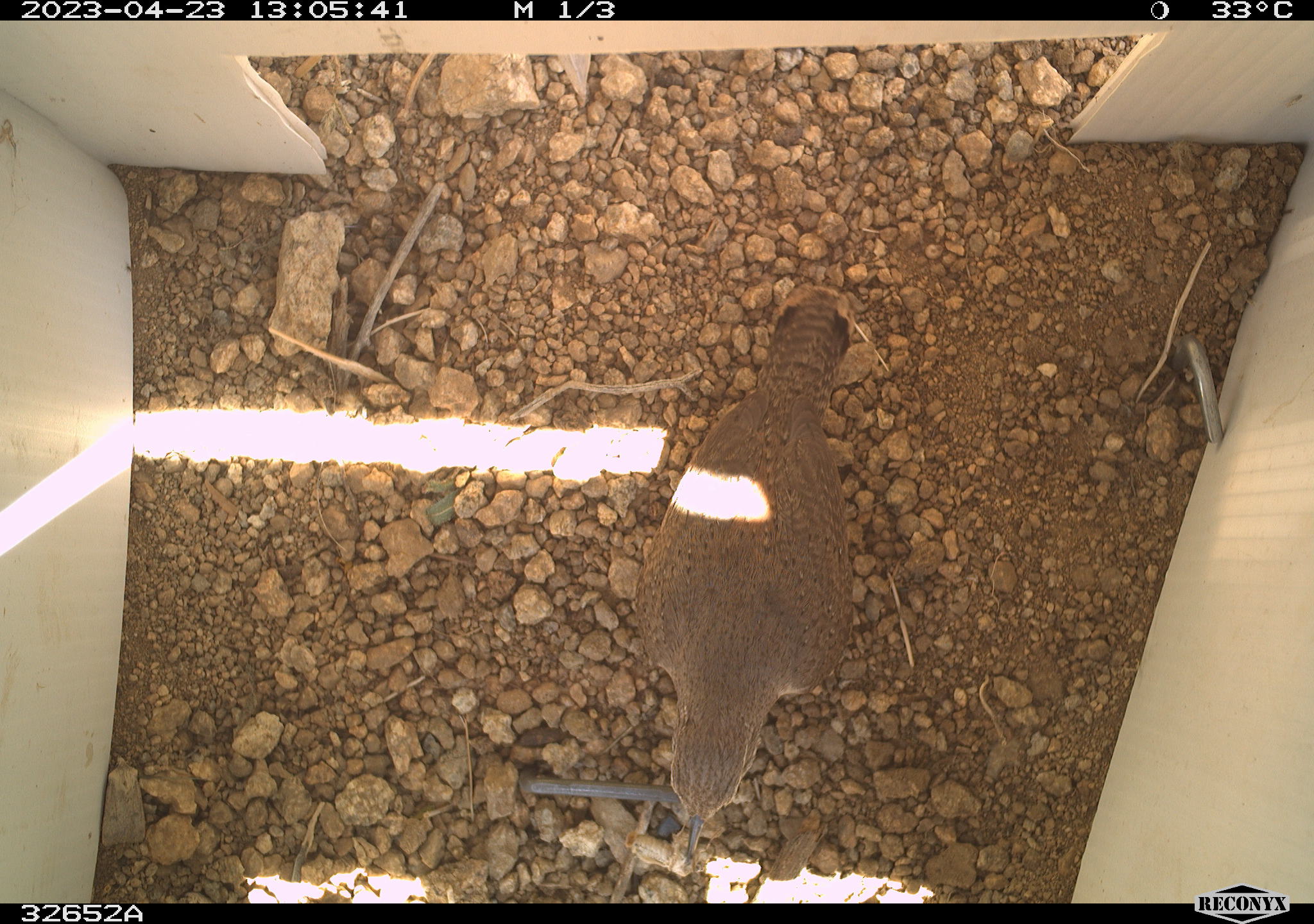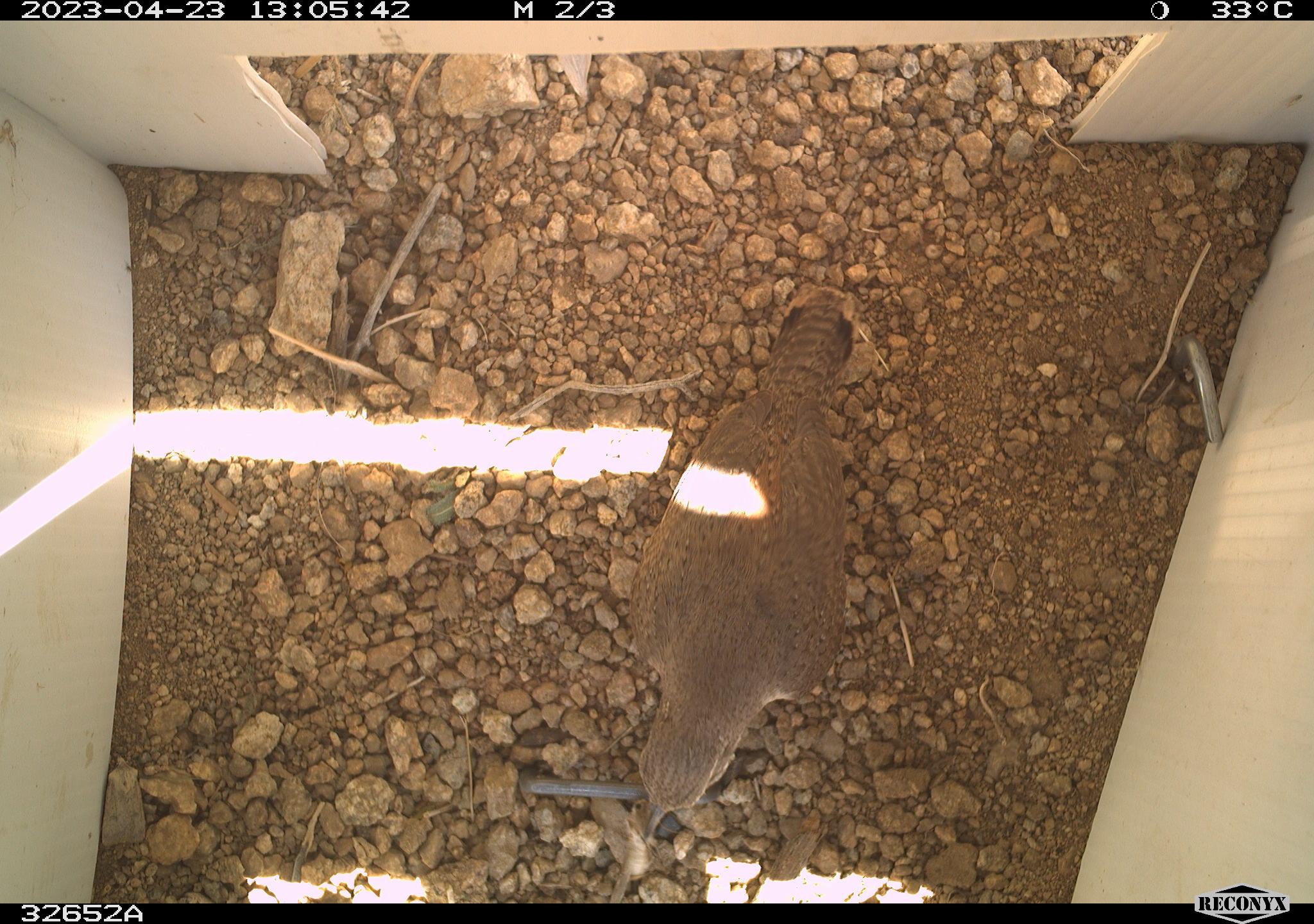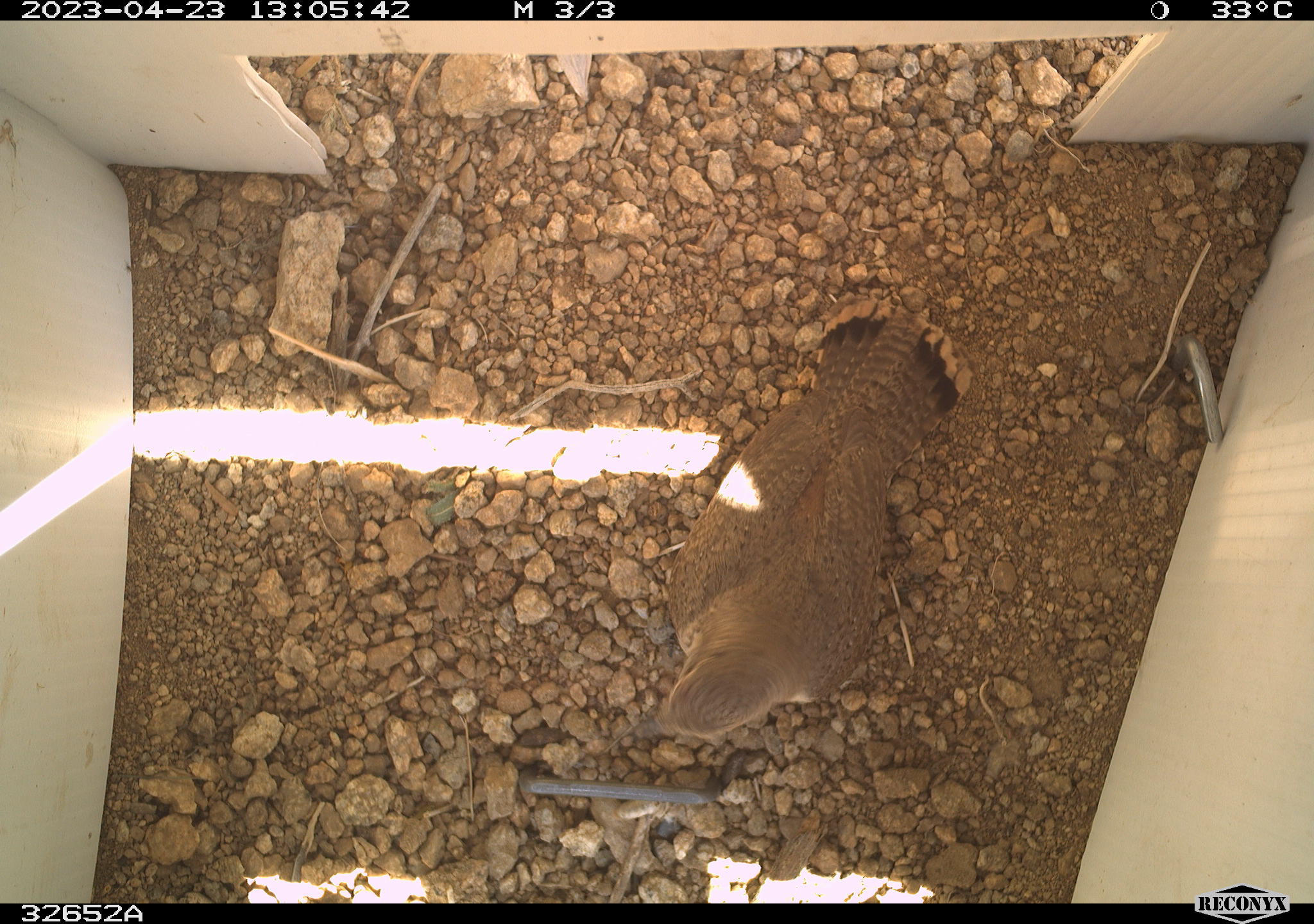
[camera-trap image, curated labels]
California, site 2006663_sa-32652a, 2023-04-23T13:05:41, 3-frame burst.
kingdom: Animalia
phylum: Chordata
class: Aves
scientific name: Aves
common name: bird